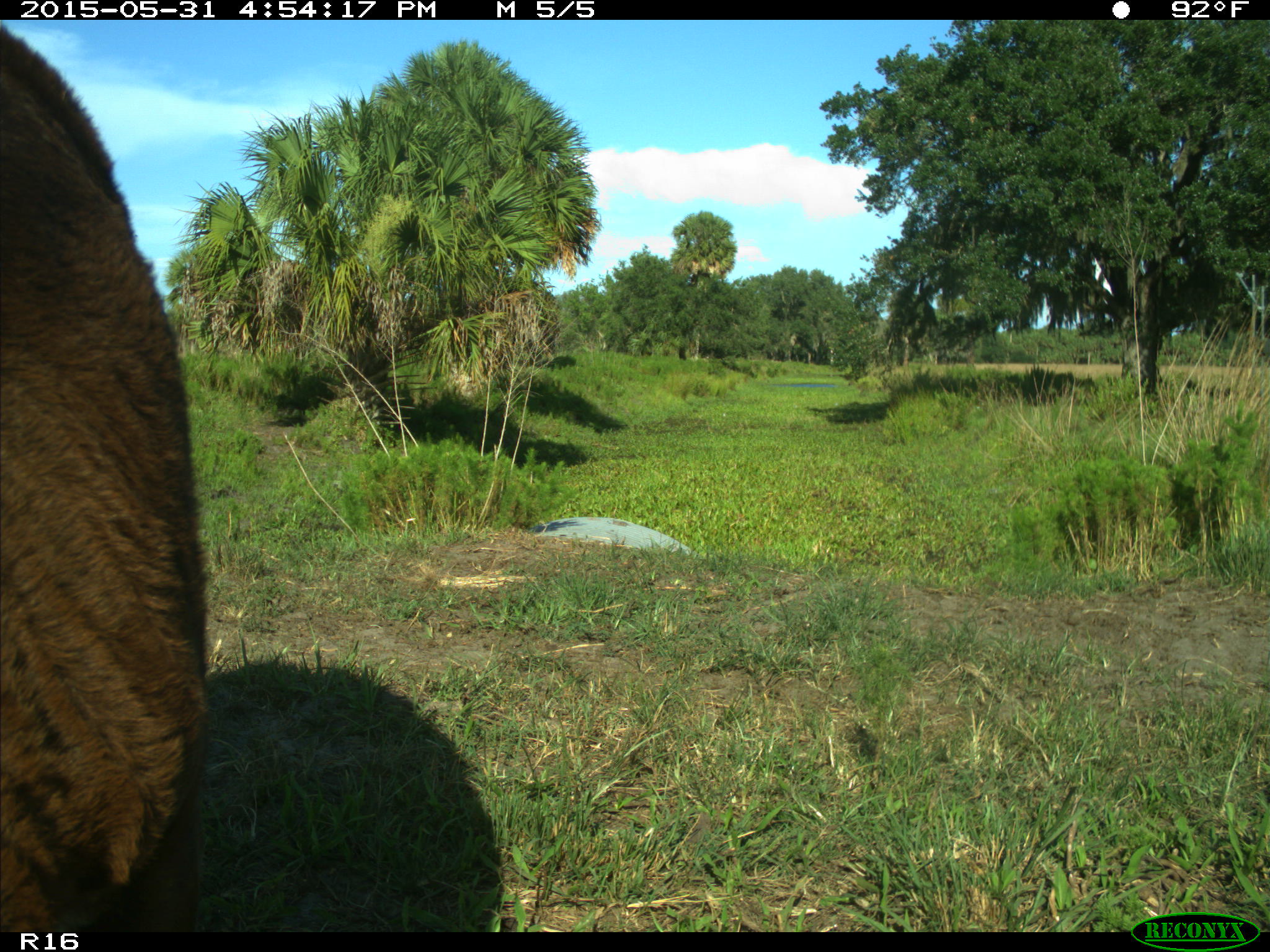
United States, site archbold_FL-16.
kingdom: Animalia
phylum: Chordata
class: Mammalia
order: Artiodactyla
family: Bovidae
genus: Bos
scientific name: Bos taurus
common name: domestic cow